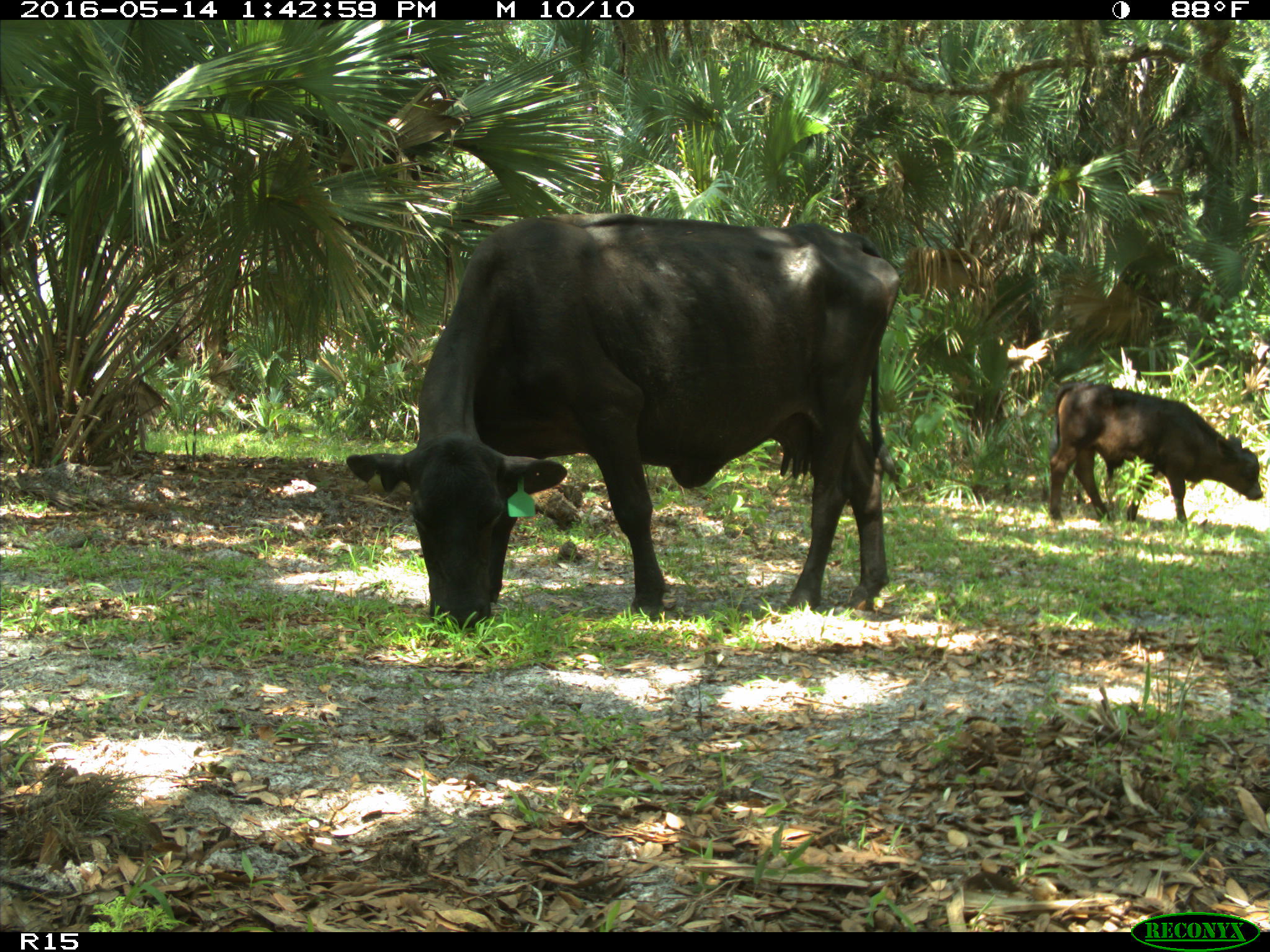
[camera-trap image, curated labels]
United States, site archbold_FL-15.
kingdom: Animalia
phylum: Chordata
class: Mammalia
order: Artiodactyla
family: Bovidae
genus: Bos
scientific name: Bos taurus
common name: domestic cow